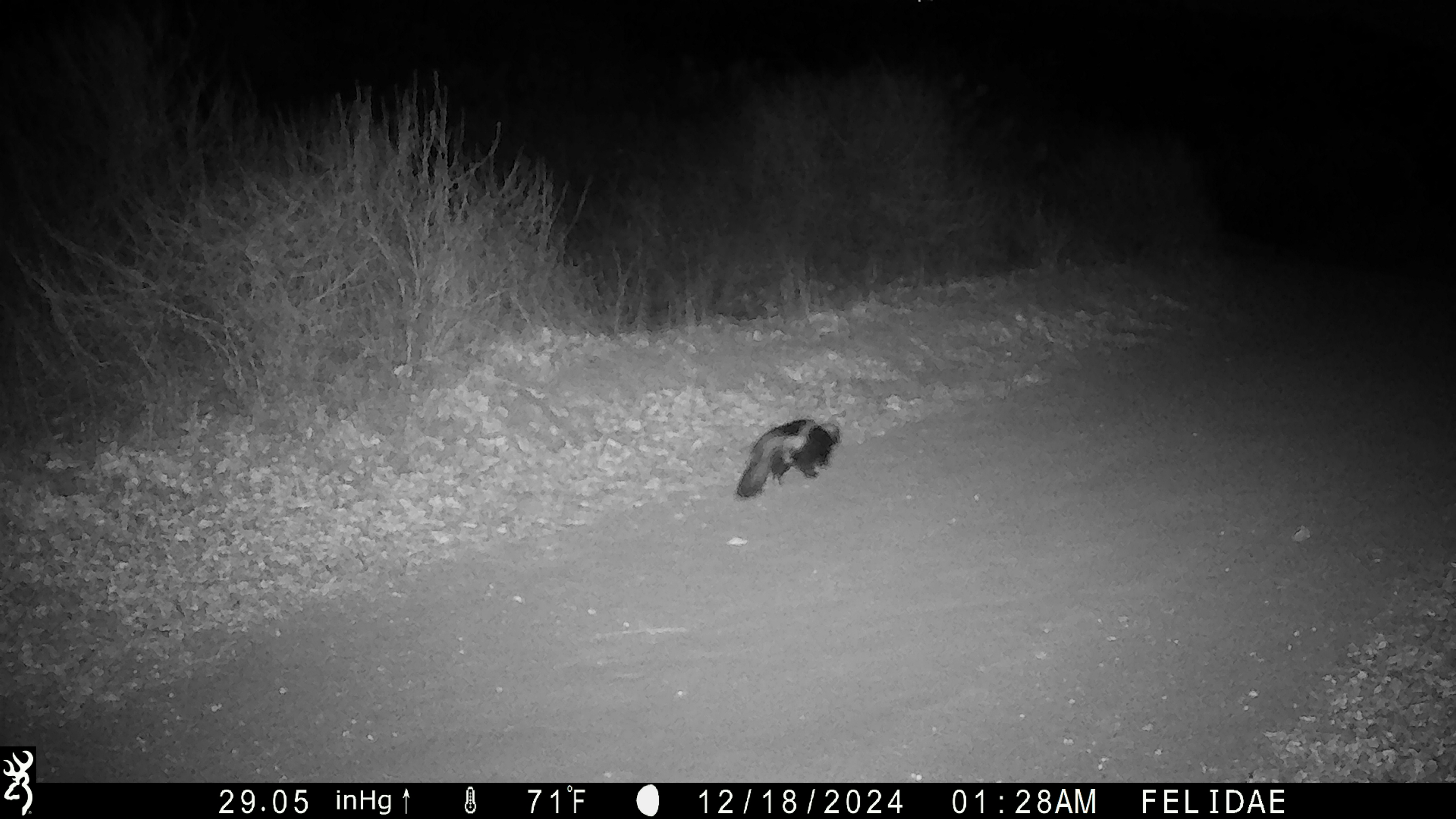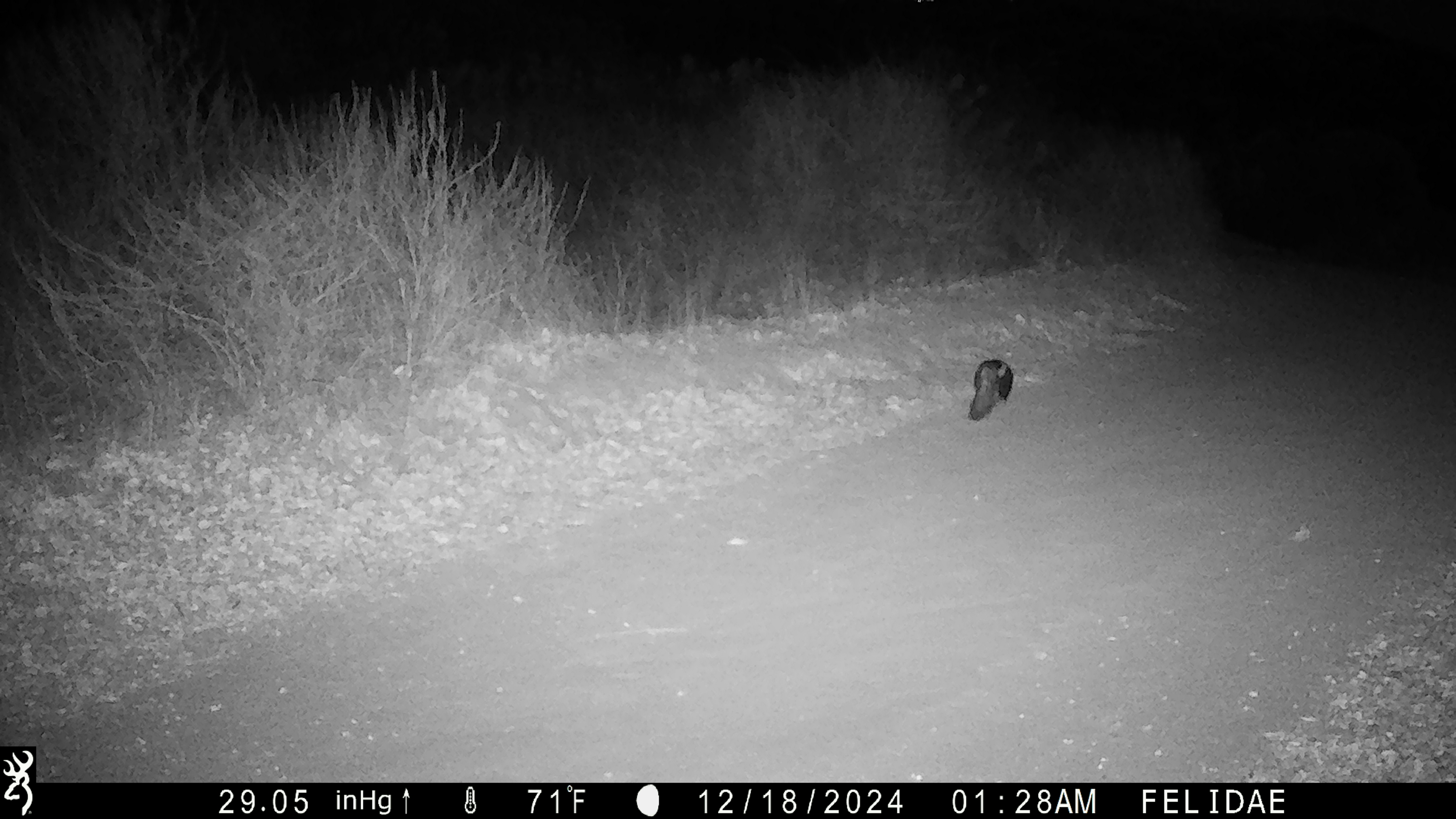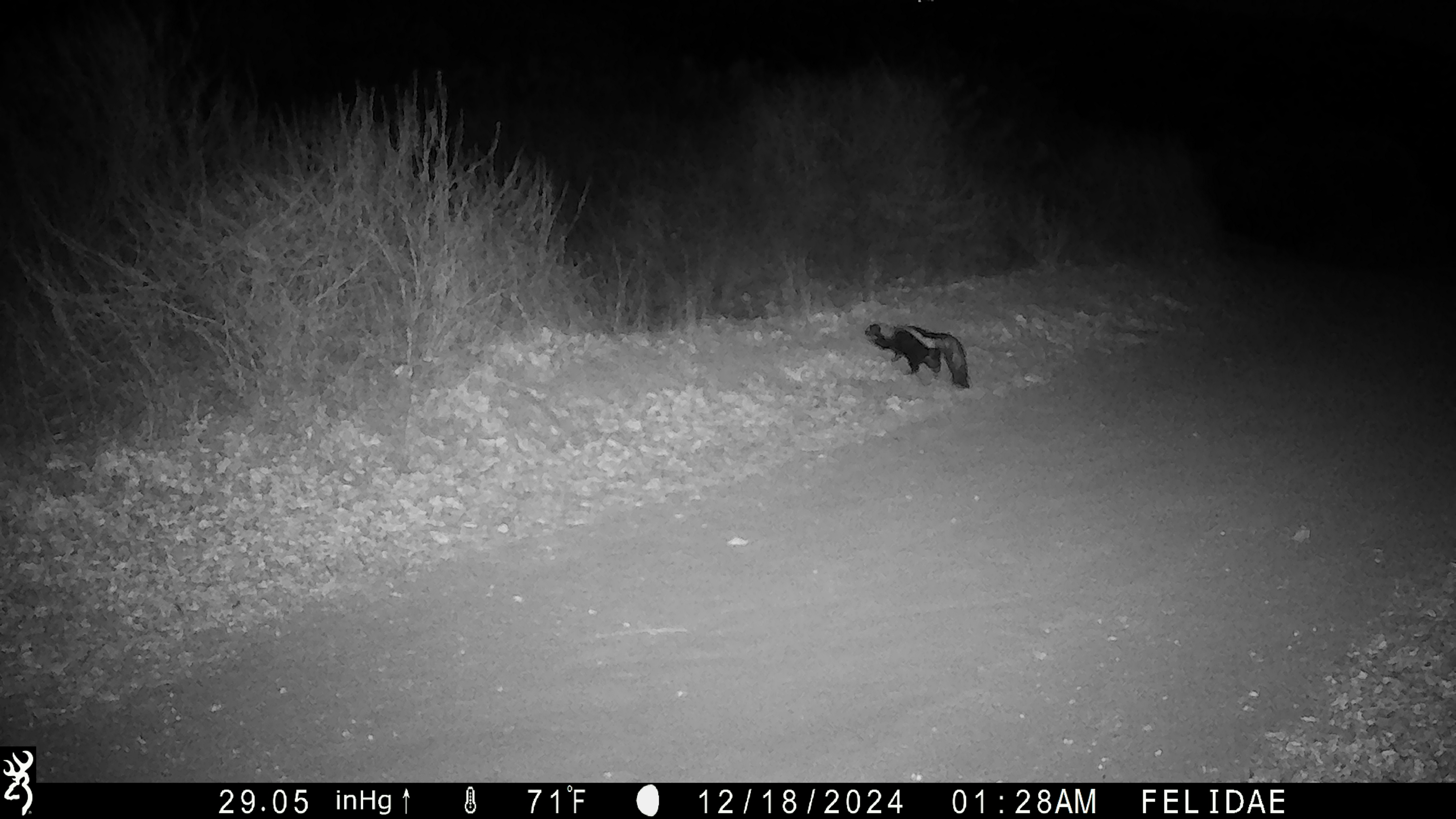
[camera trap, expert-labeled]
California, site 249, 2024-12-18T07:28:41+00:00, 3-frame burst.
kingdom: Animalia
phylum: Chordata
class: Mammalia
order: Carnivora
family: Mephitidae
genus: Mephitis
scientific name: Mephitis mephitis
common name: striped skunk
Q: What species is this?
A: Striped skunk (Mephitis mephitis).